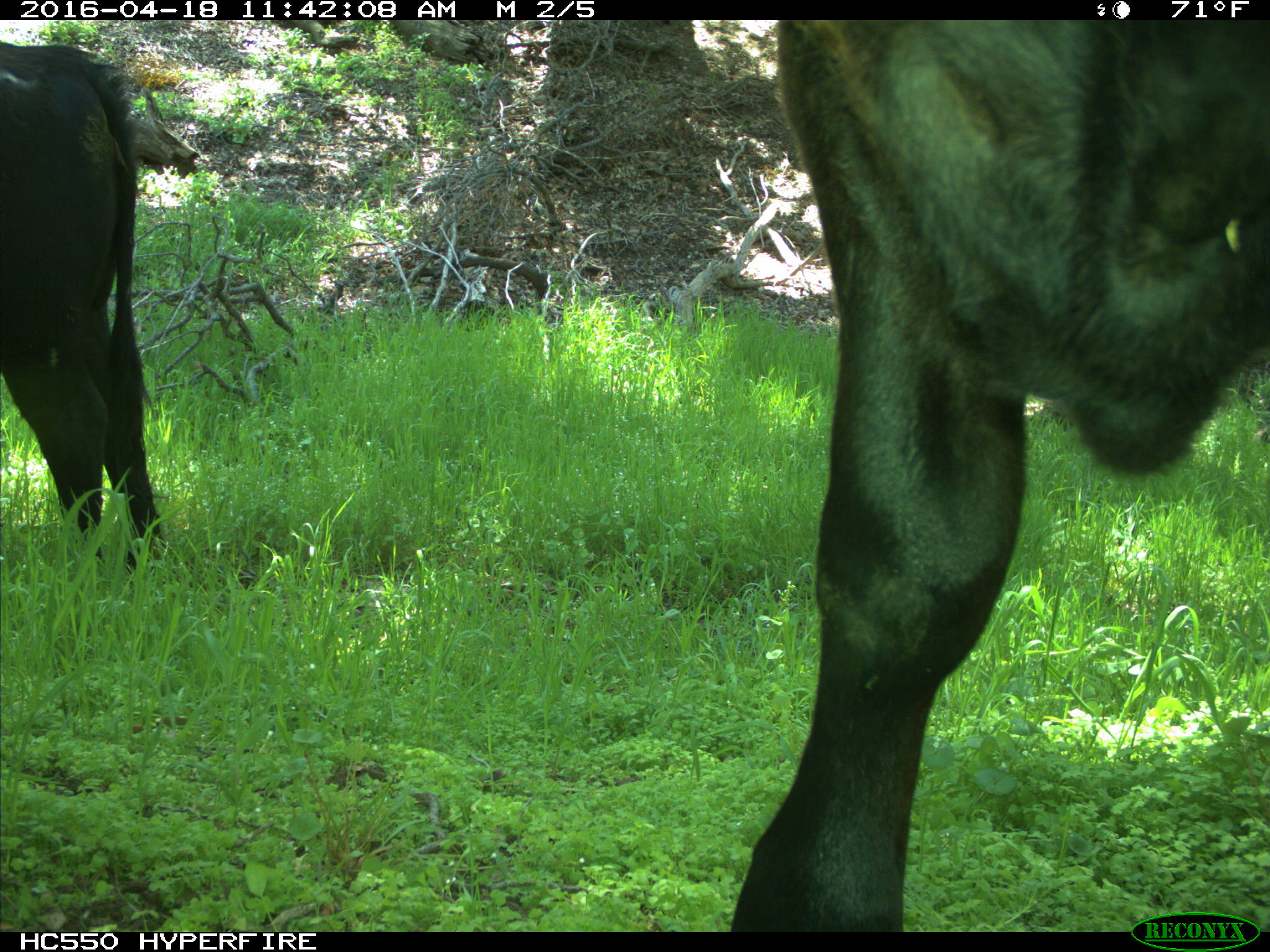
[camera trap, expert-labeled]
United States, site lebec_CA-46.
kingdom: Animalia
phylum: Chordata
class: Mammalia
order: Artiodactyla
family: Bovidae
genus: Bos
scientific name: Bos taurus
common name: domestic cow